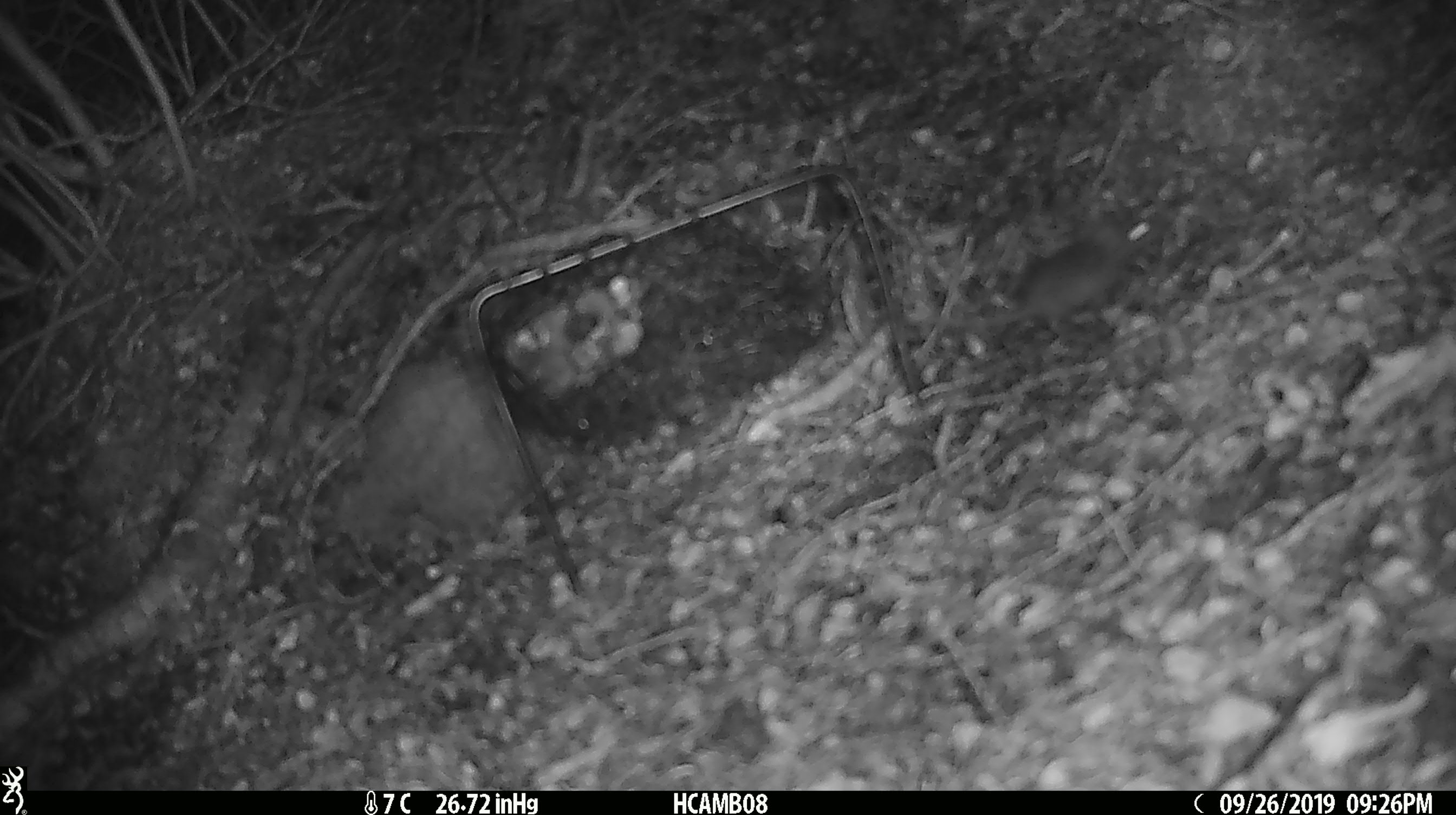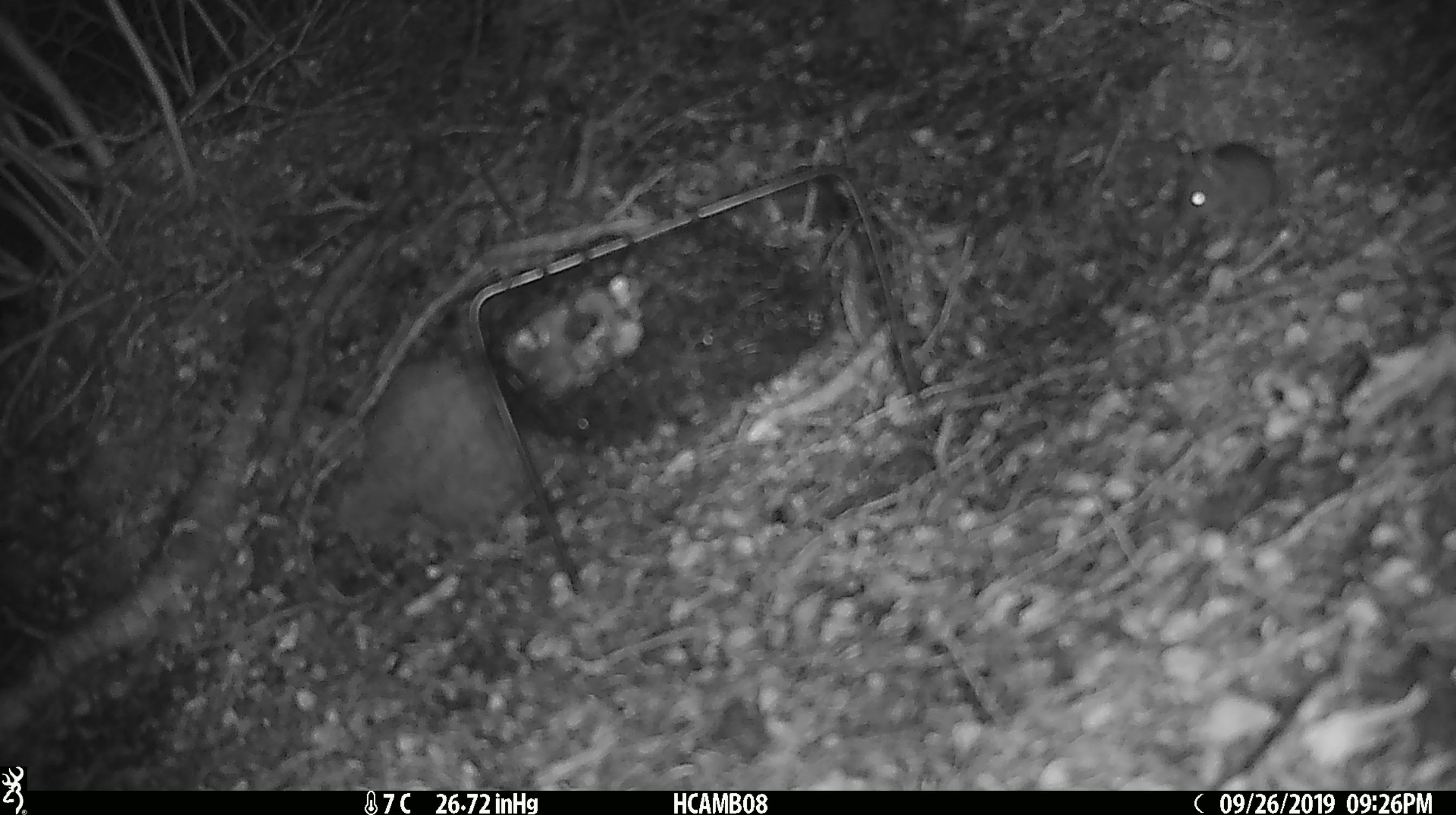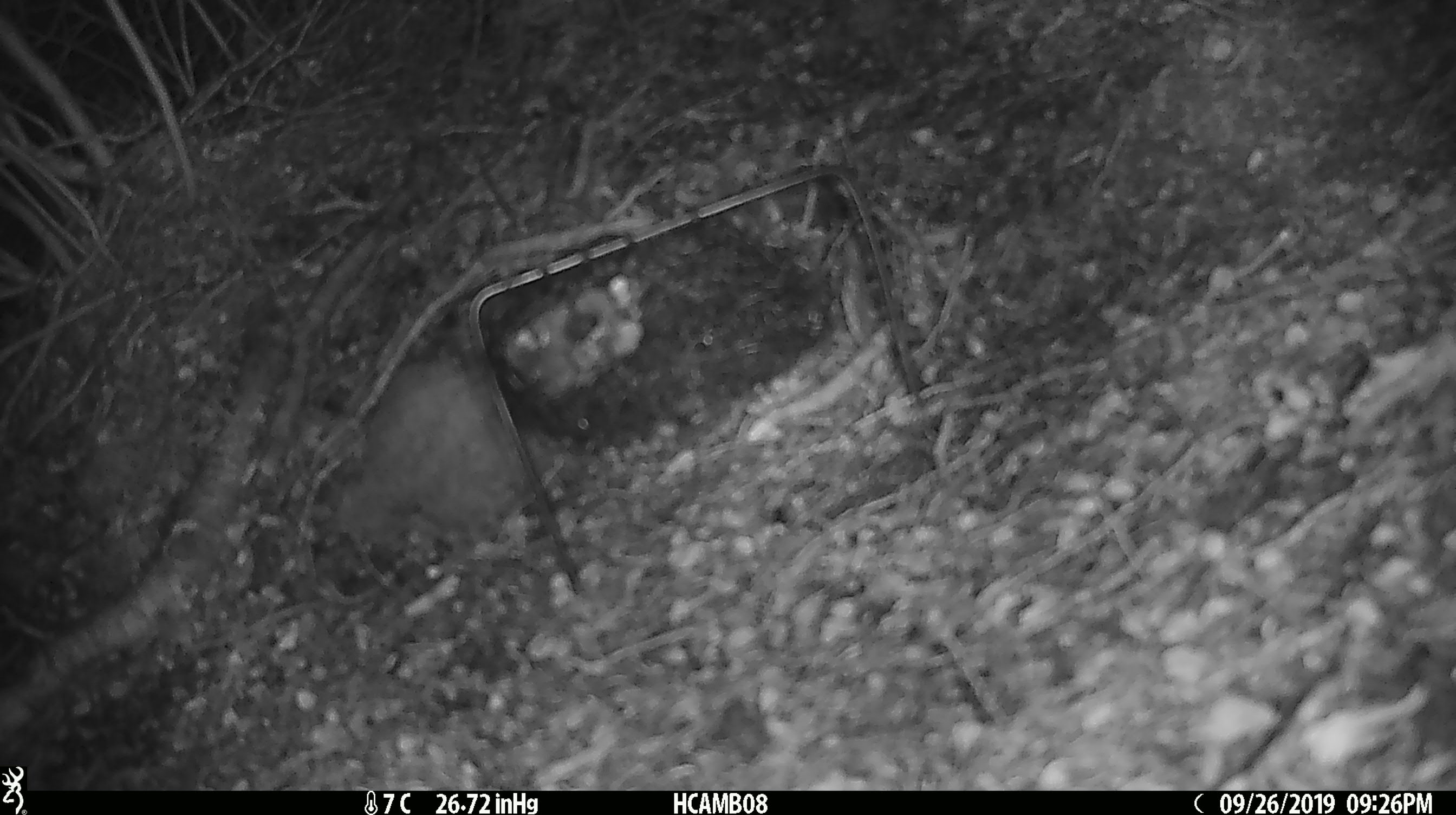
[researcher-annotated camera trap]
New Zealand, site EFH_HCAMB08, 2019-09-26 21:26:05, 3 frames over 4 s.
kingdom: Animalia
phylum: Chordata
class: Mammalia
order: Rodentia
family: Muridae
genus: Mus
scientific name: Mus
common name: mouse